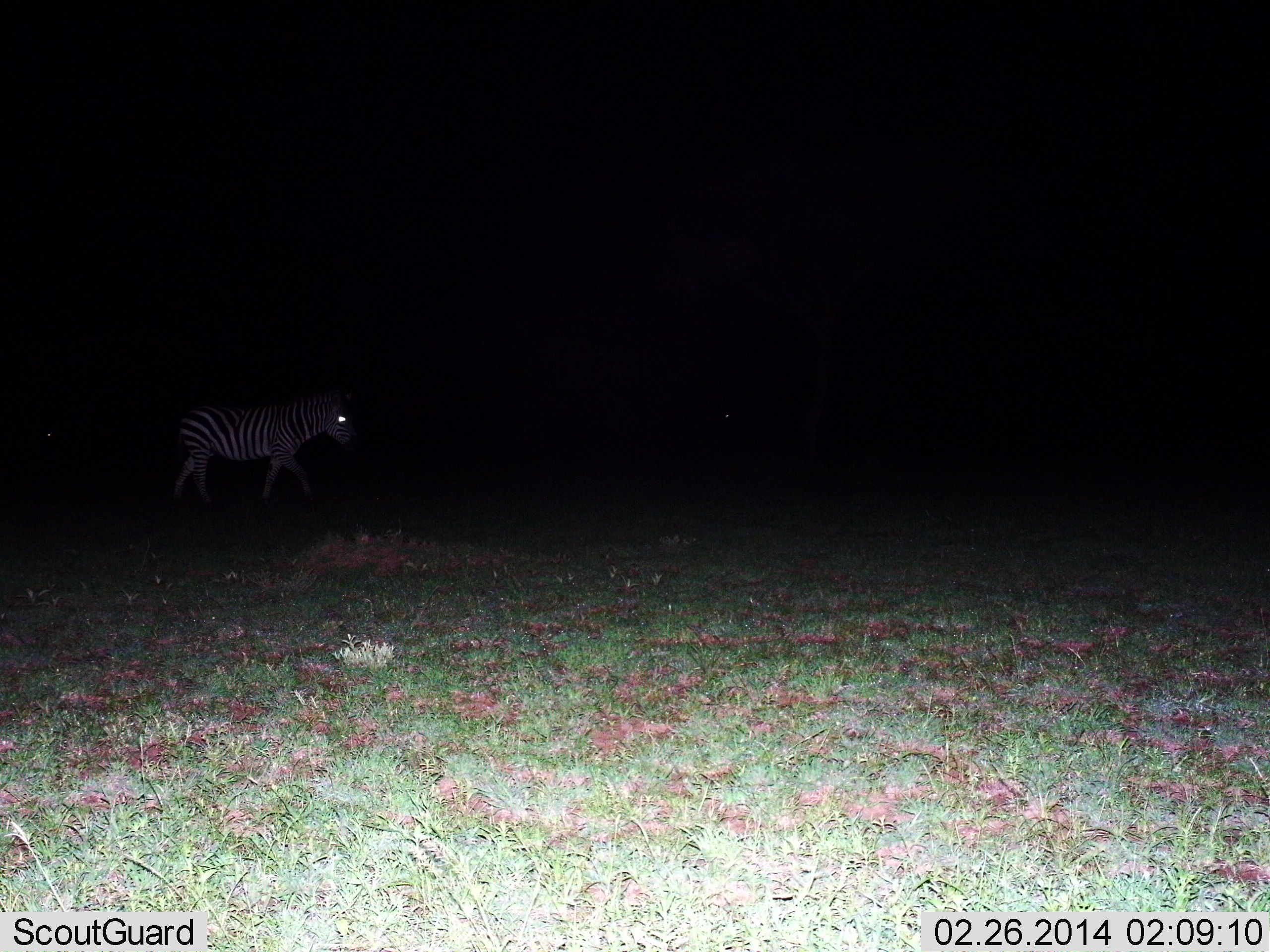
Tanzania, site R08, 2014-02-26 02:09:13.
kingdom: Animalia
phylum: Chordata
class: Mammalia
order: Perissodactyla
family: Equidae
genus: Equus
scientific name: Equus quagga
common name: plains zebra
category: zebra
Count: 1.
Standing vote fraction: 33%.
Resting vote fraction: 0%.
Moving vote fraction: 70%.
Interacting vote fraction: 0%.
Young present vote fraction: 0%.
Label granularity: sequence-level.